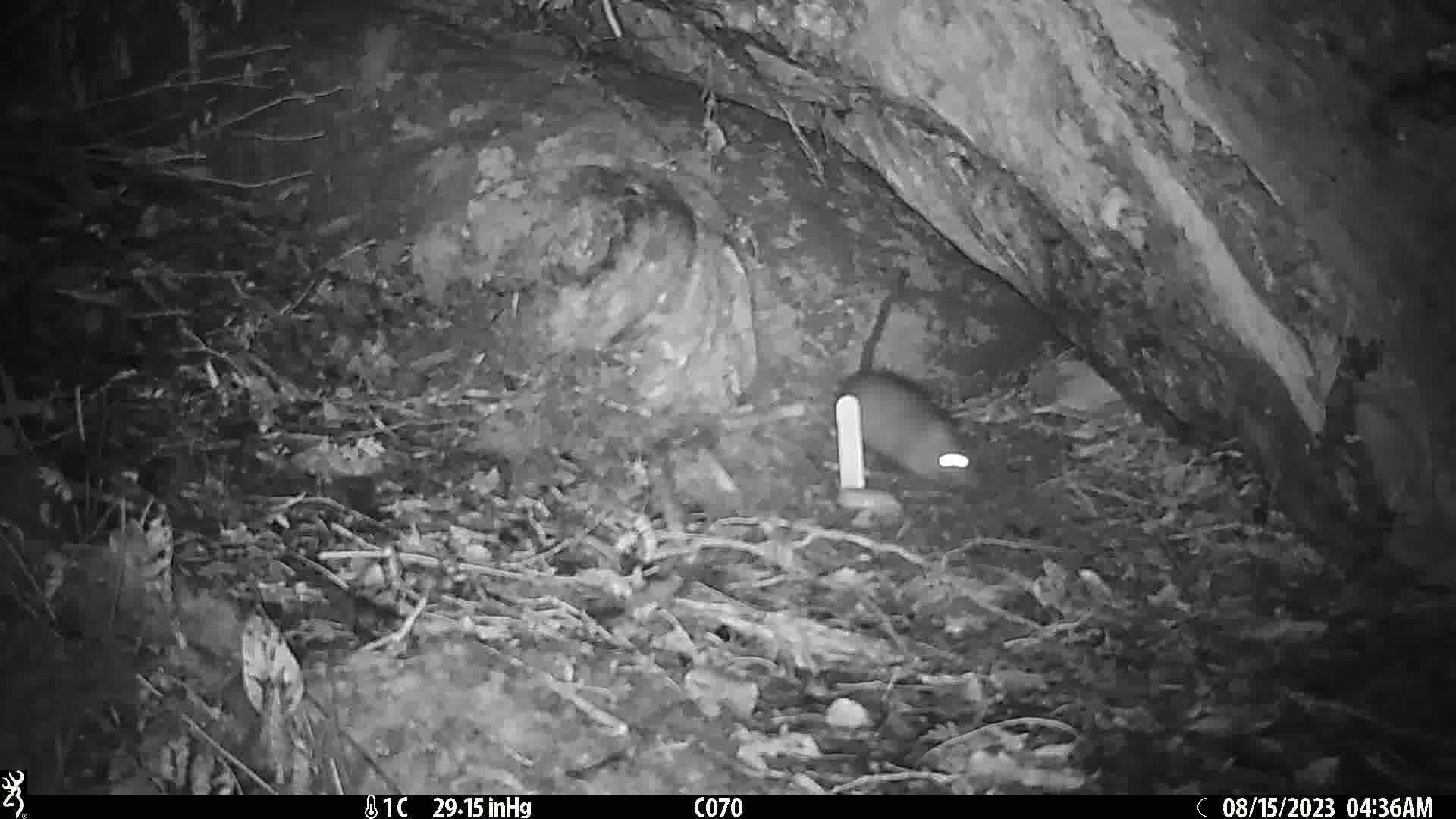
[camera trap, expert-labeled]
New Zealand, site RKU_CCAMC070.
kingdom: Animalia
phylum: Chordata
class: Mammalia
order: Rodentia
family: Muridae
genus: Rattus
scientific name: Rattus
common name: rat